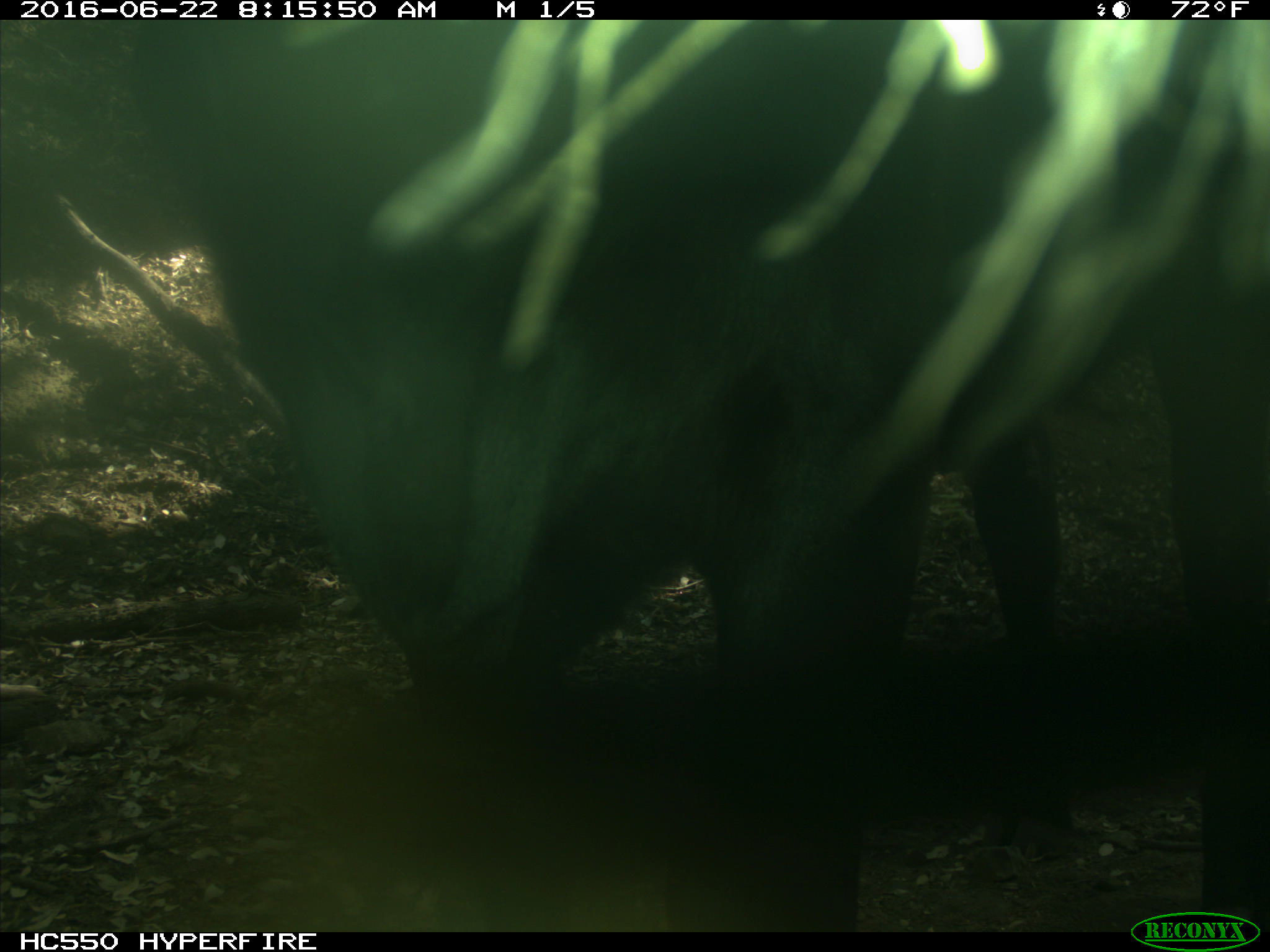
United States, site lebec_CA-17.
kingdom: Animalia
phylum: Chordata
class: Mammalia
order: Artiodactyla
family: Bovidae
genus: Bos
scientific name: Bos taurus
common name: domestic cow